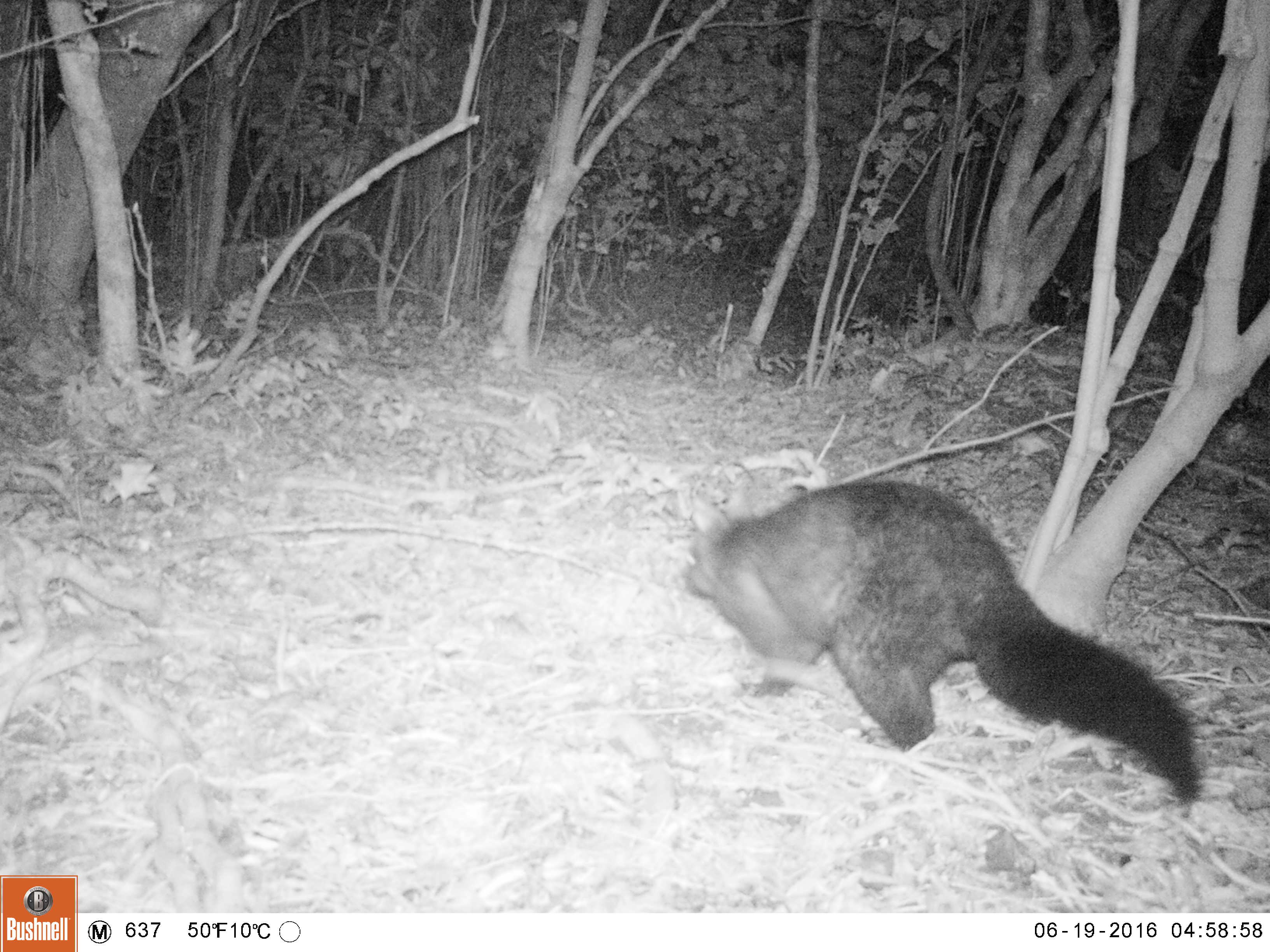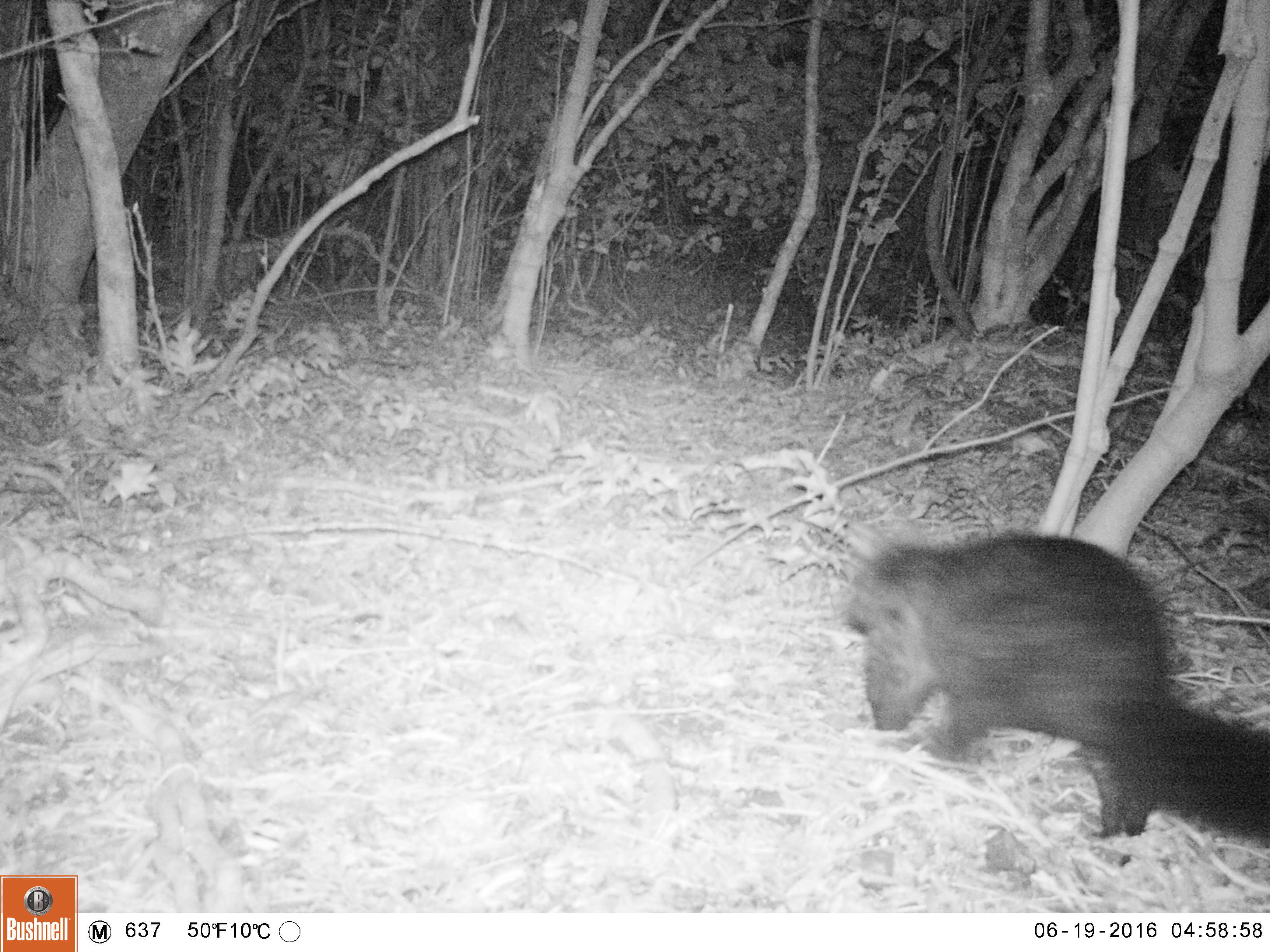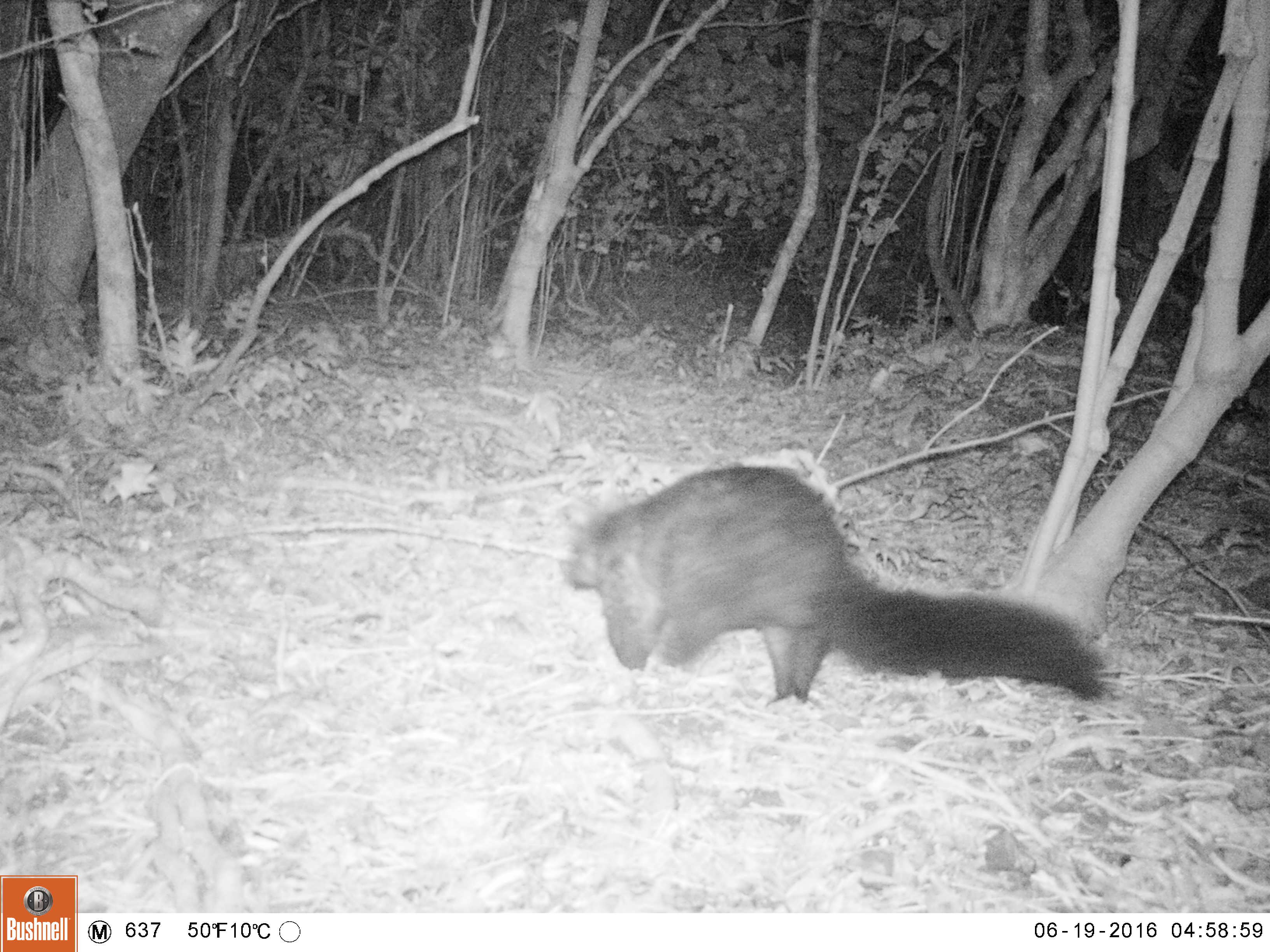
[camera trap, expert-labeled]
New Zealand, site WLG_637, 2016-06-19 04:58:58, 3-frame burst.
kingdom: Animalia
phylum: Chordata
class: Mammalia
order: Diprotodontia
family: Phalangeridae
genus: Trichosurus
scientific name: Trichosurus vulpecula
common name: common brushtail possum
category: possum